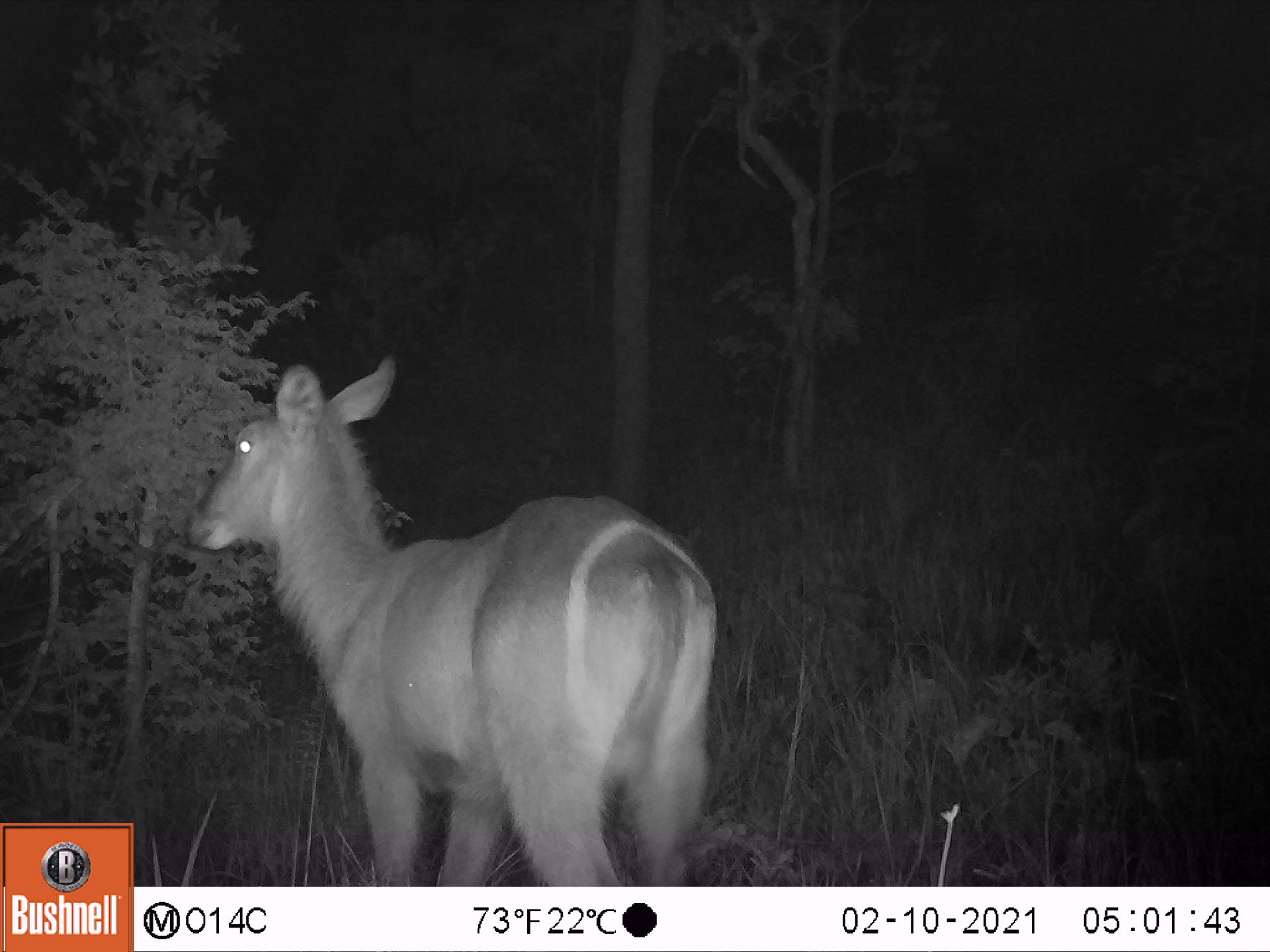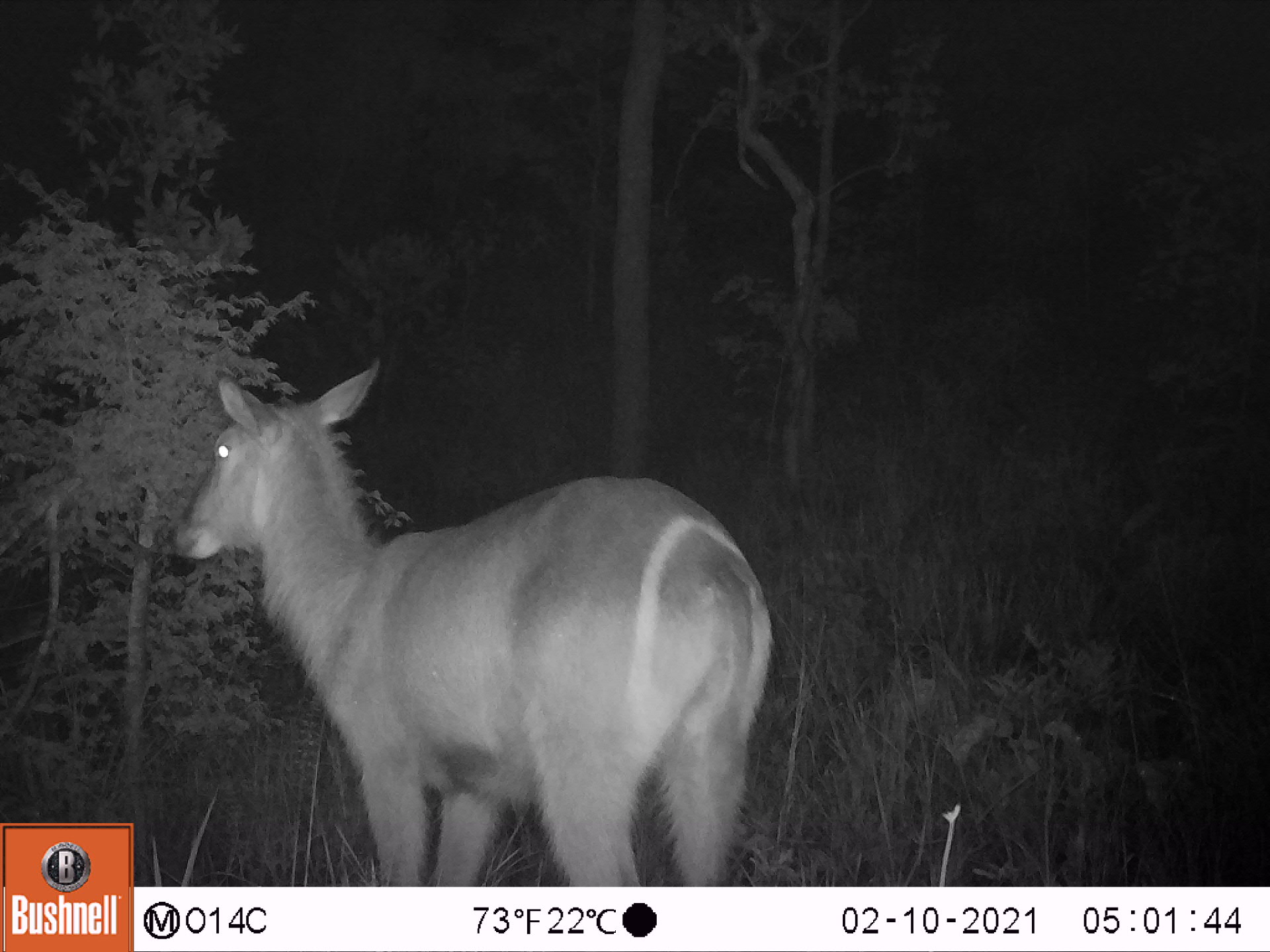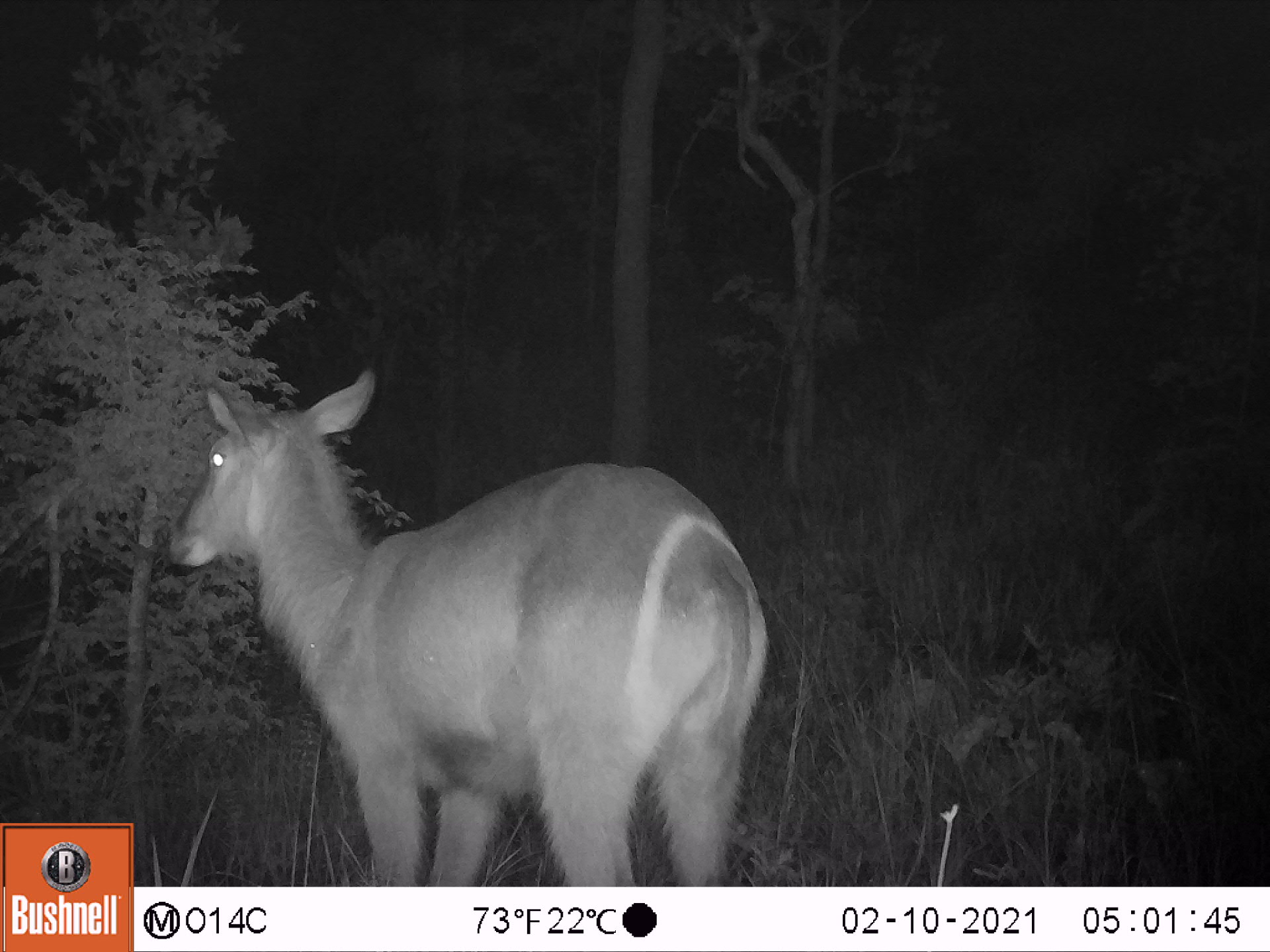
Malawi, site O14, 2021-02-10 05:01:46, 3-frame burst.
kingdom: Animalia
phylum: Chordata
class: Mammalia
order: Artiodactyla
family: Bovidae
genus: Kobus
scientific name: Kobus ellipsiprymnus ellipsiprymnus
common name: common waterbuck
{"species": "common waterbuck (Kobus ellipsiprymnus ellipsiprymnus)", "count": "1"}